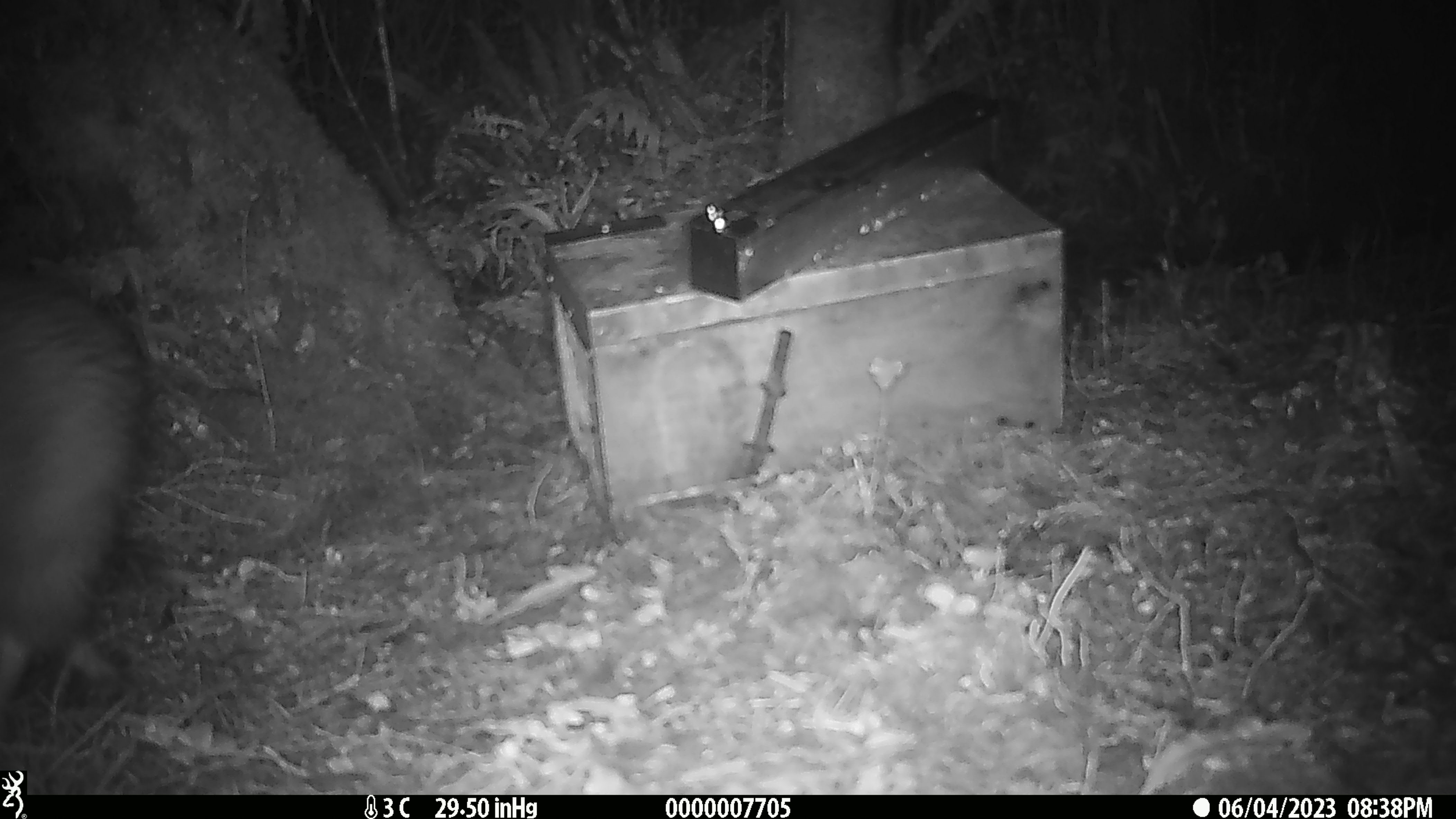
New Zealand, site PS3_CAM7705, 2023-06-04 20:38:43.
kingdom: Animalia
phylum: Chordata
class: Aves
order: Apterygiformes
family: Apterygidae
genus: Apteryx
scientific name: Apteryx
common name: kiwi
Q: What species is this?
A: Kiwi (Apteryx).